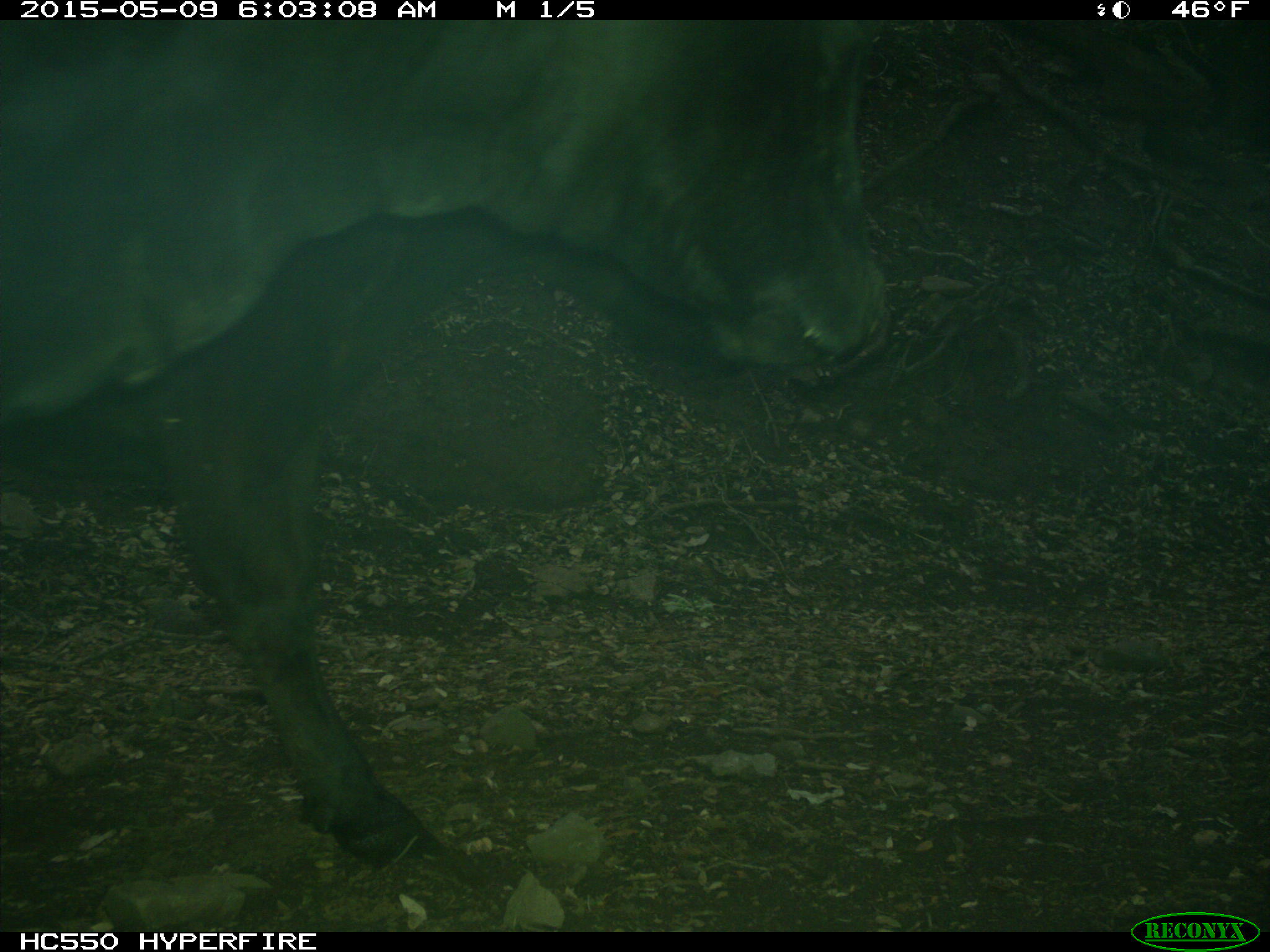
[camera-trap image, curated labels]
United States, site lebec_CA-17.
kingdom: Animalia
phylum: Chordata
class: Mammalia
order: Artiodactyla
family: Bovidae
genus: Bos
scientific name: Bos taurus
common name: domestic cow